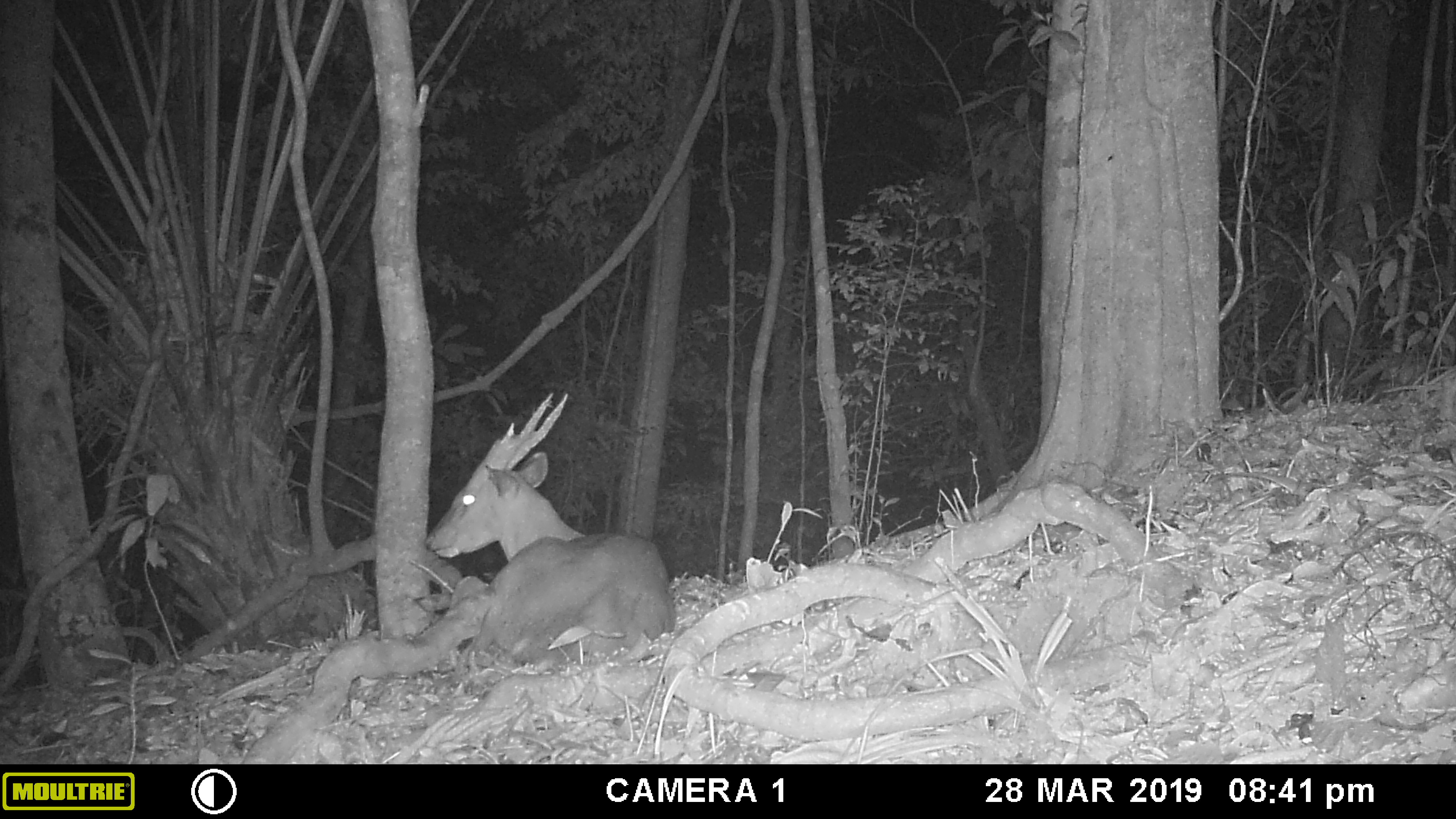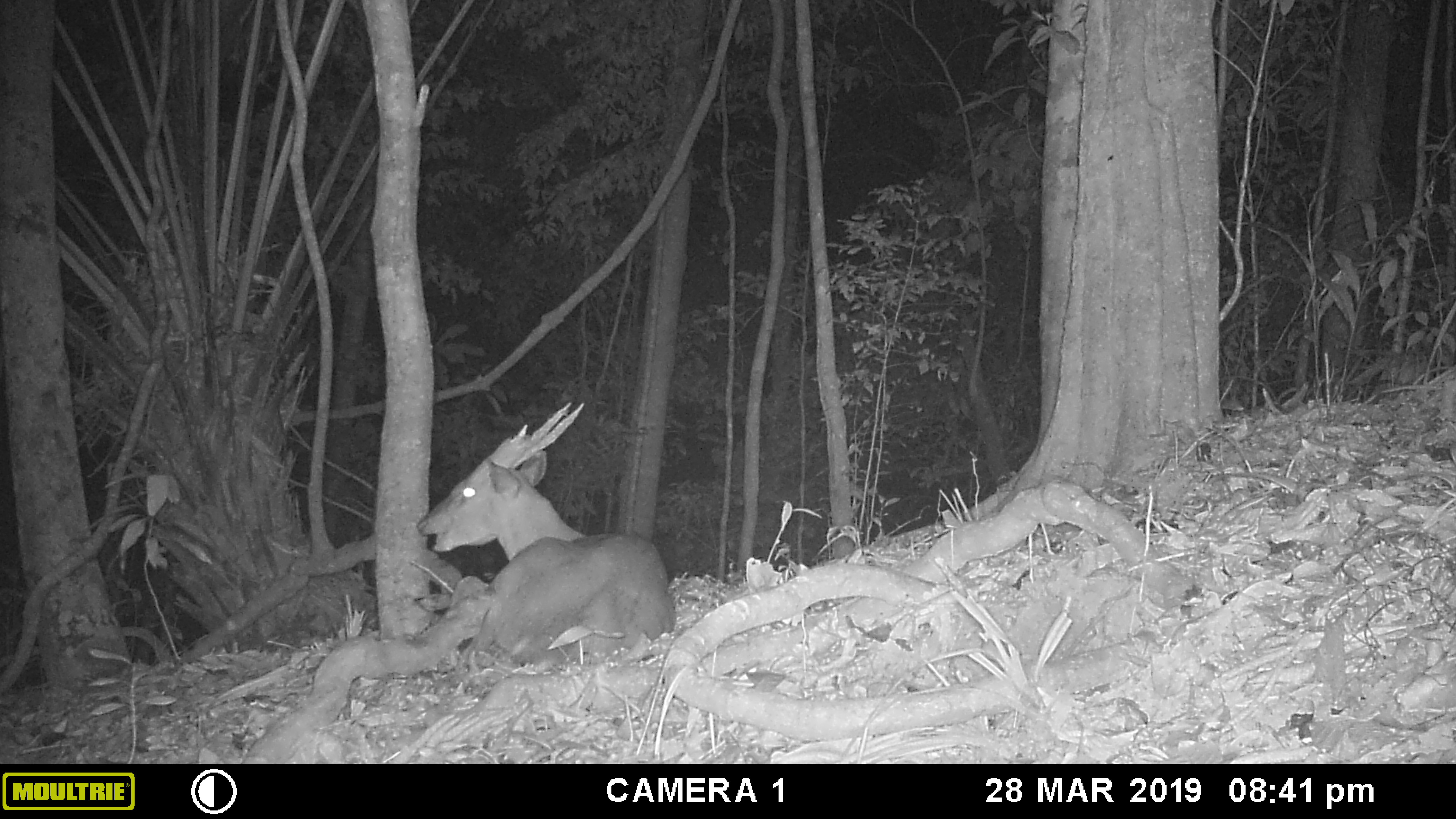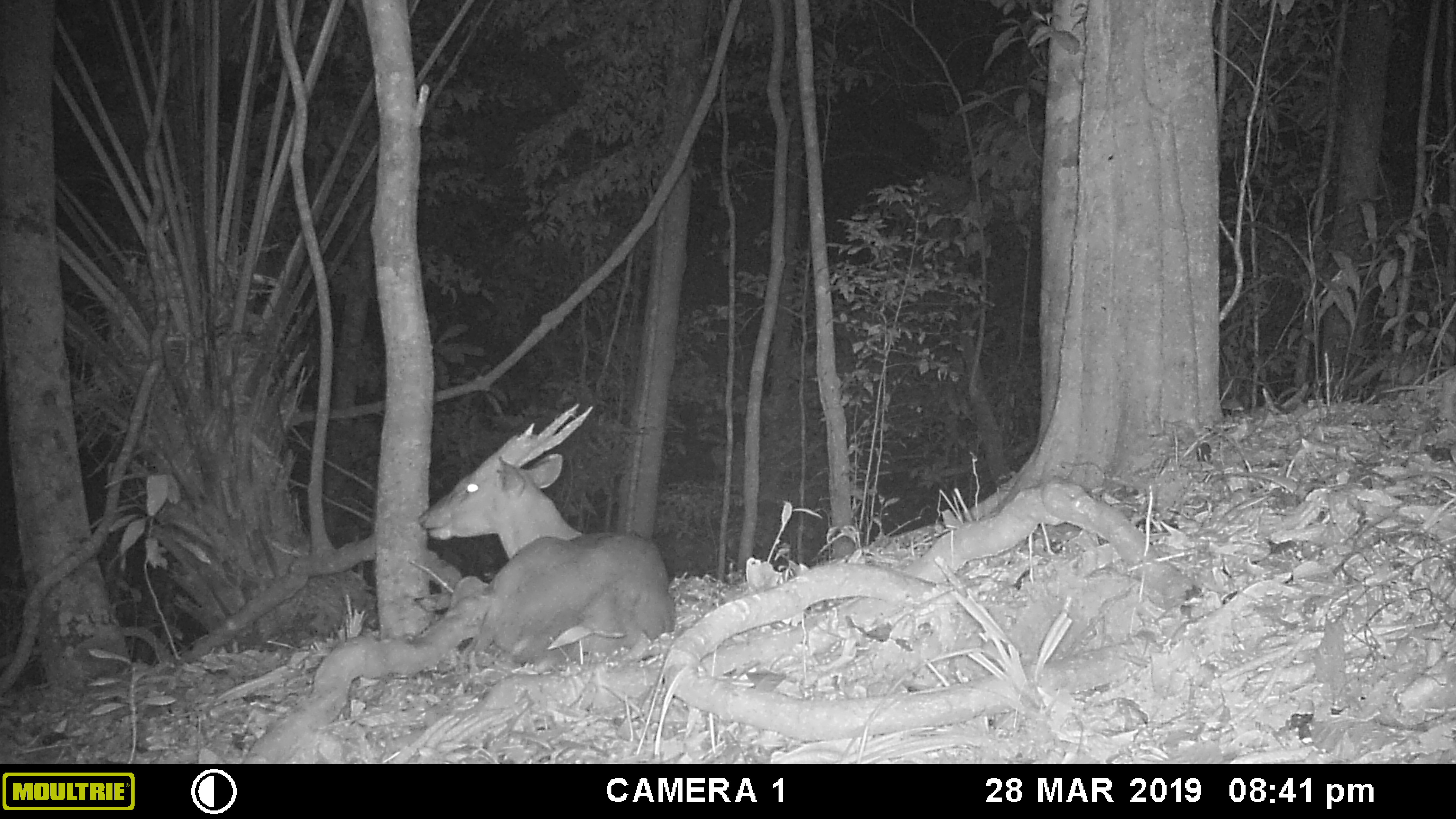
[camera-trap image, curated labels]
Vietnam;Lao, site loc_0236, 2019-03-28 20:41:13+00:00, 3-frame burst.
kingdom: Animalia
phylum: Chordata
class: Mammalia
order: Artiodactyla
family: Cervidae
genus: Muntiacus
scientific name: Muntiacus vuquangensis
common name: large-antlered muntjac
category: large antlered muntjac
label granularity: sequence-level